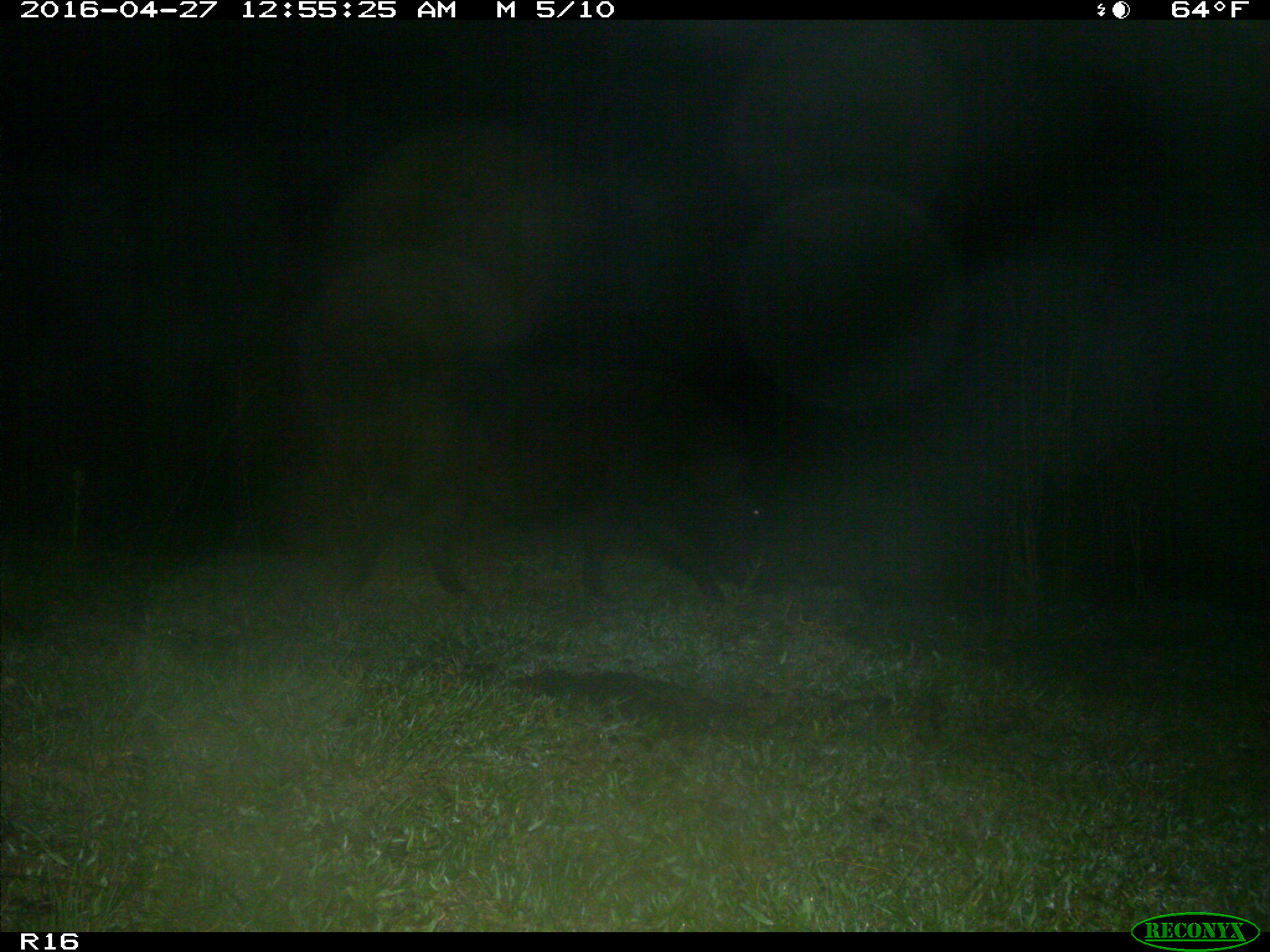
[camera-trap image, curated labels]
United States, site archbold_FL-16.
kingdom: Animalia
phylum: Chordata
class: Mammalia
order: Artiodactyla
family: Suidae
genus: Sus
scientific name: Sus scrofa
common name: wild boar